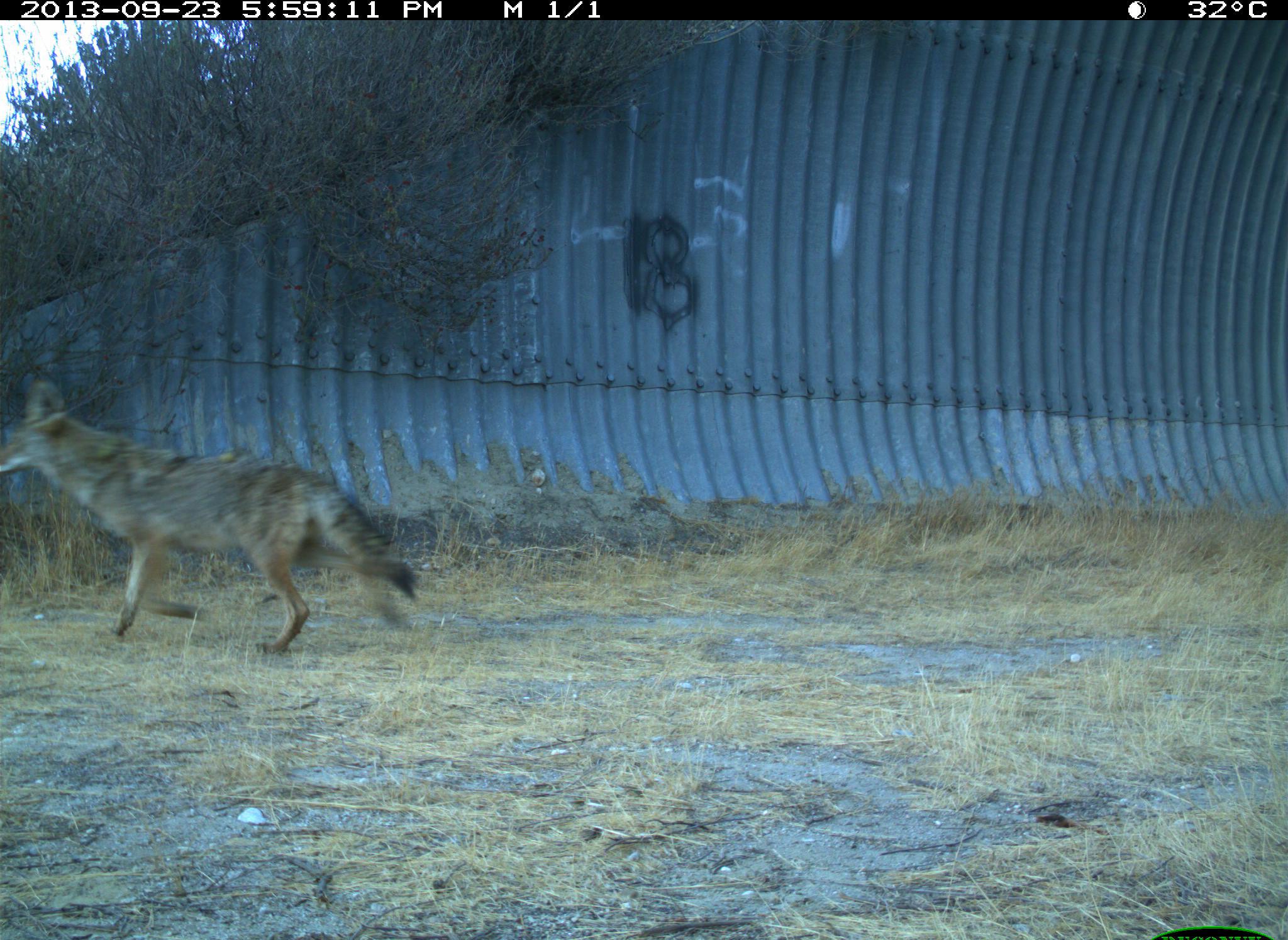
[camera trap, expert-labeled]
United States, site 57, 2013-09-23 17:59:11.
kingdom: Animalia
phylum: Chordata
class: Mammalia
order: Carnivora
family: Canidae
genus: Canis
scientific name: Canis latrans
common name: coyote